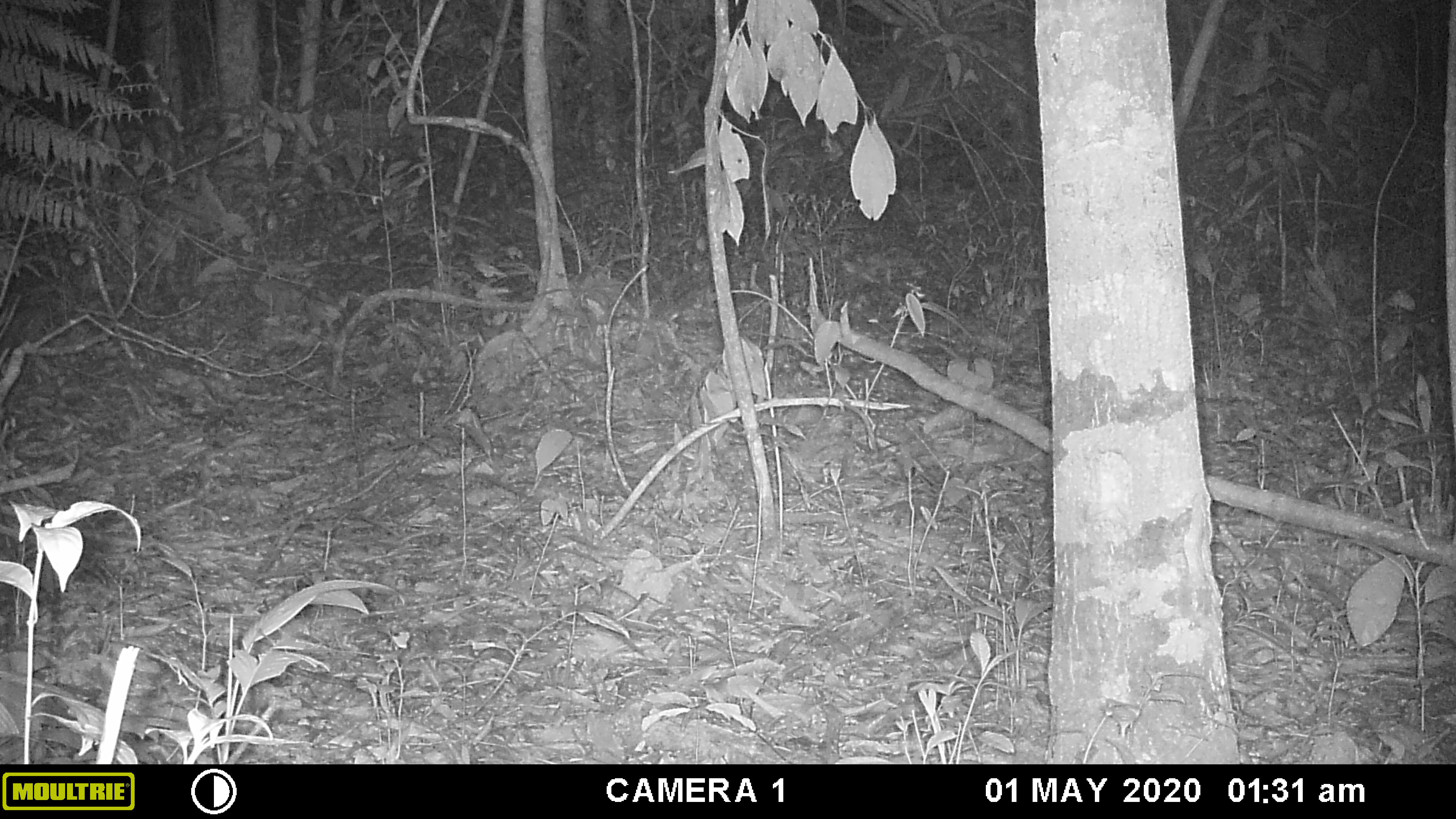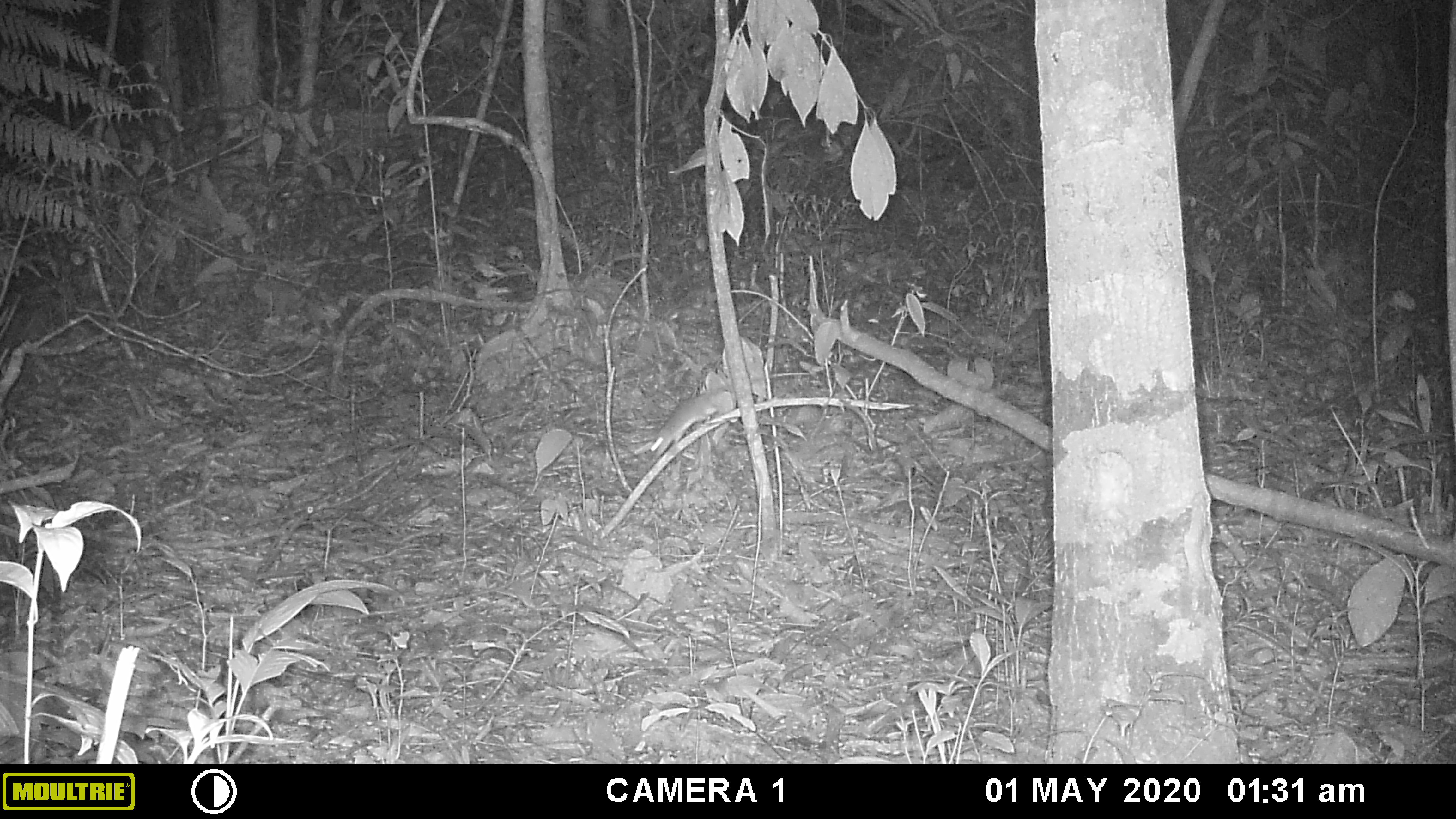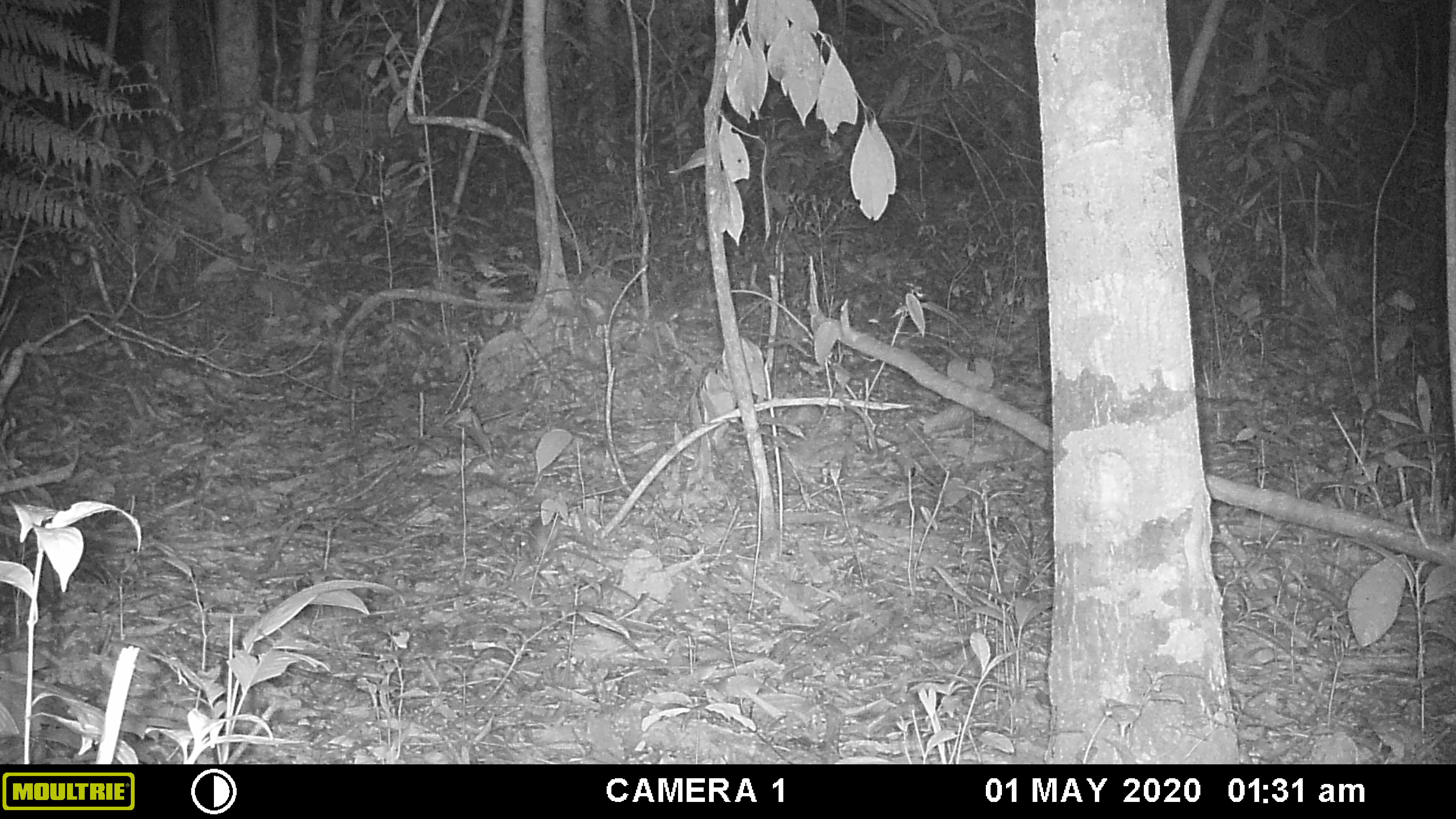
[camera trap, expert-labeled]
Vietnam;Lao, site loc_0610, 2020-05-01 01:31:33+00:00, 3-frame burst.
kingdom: Animalia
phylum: Chordata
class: Mammalia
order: Rodentia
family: Muridae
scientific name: Muridae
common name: old-world mice and rats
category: unidentified murid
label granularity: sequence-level